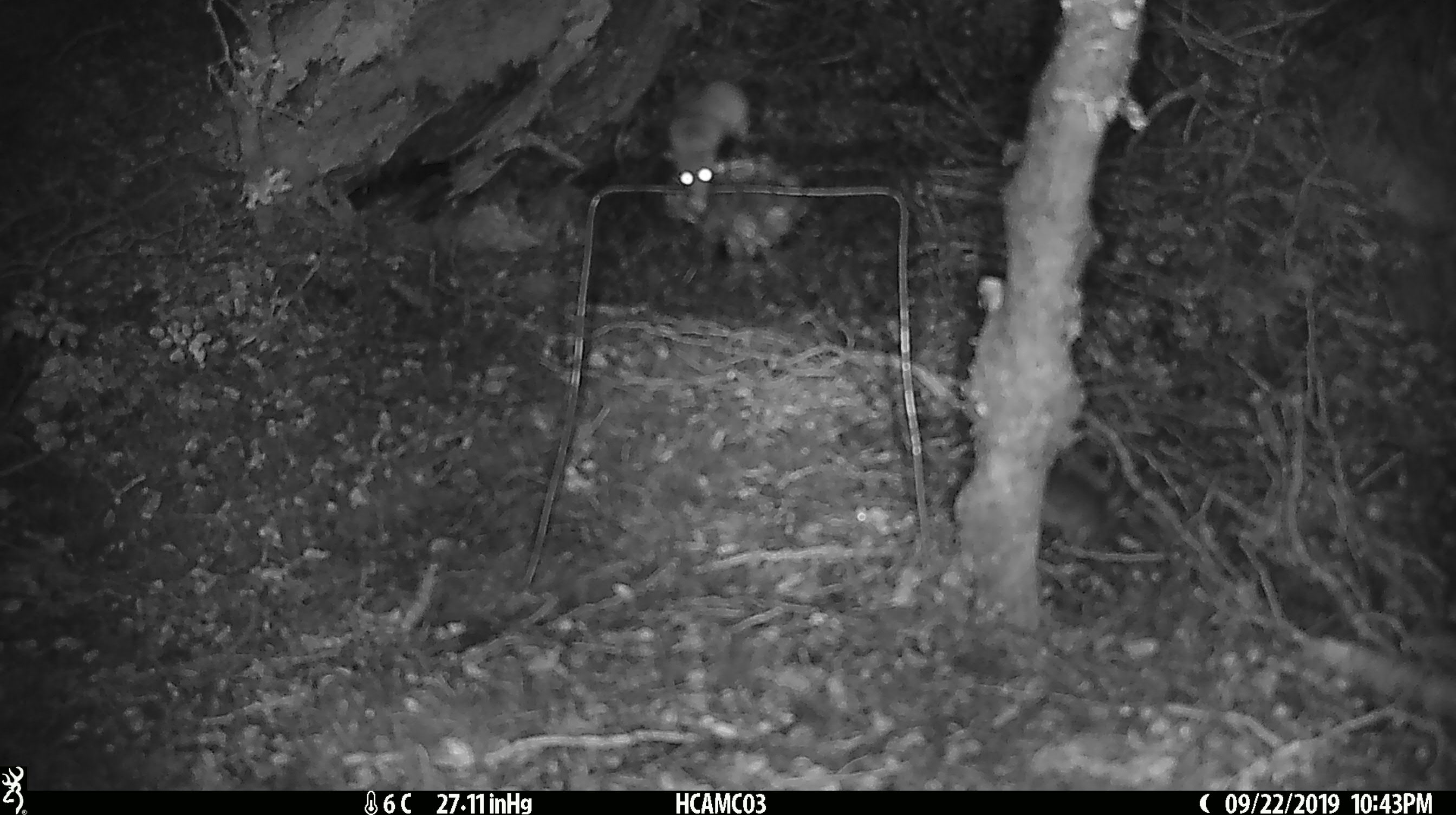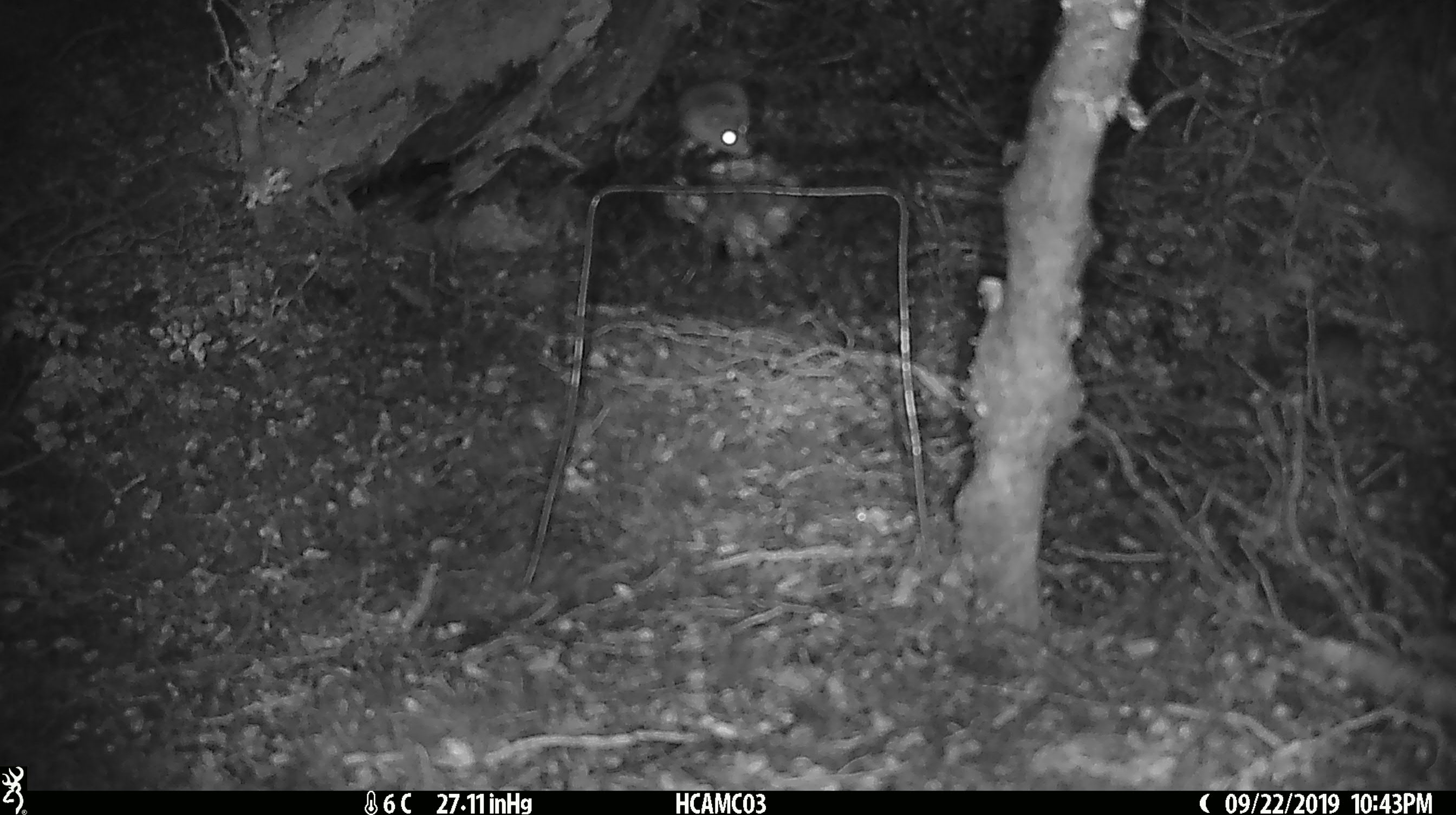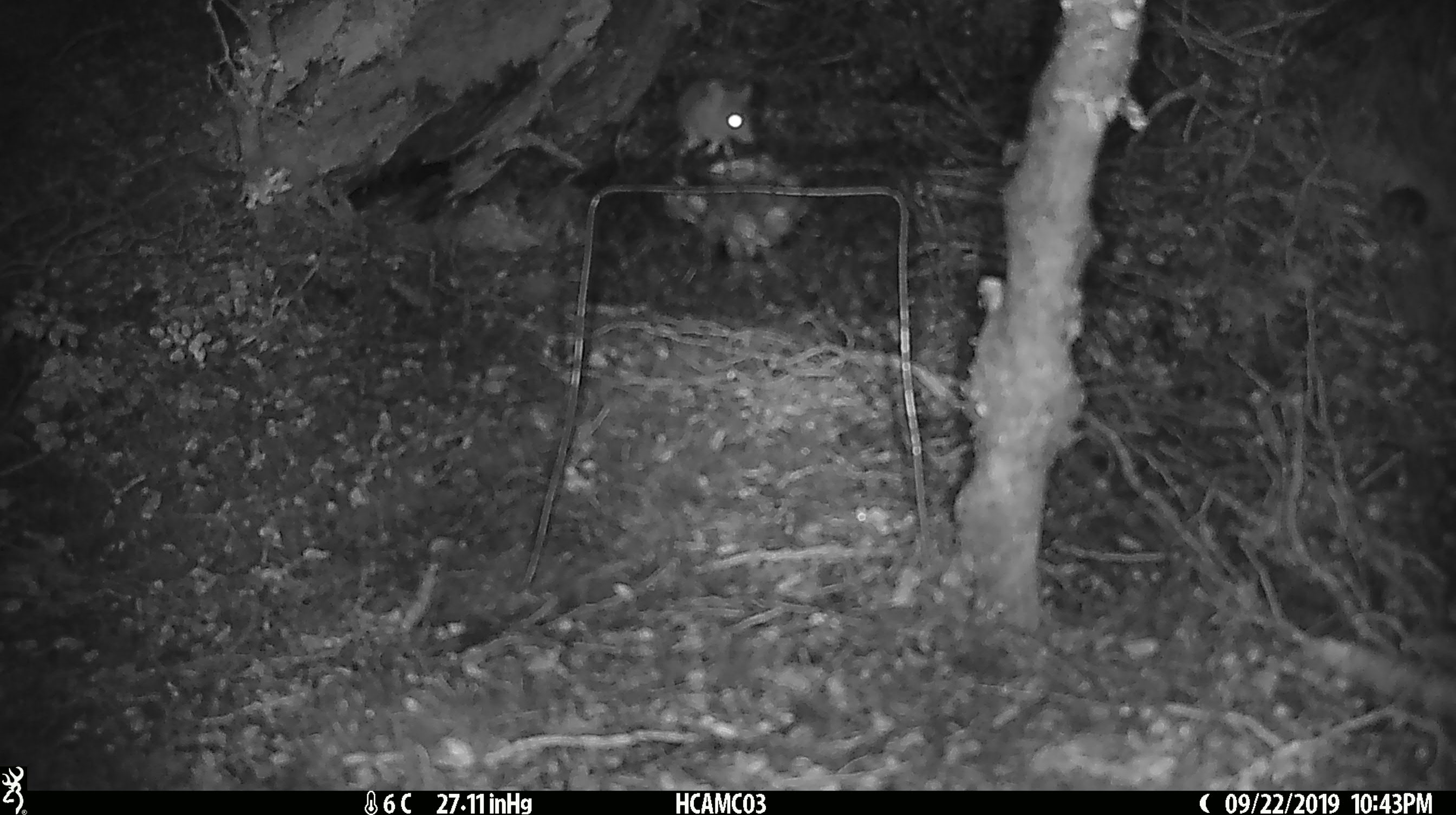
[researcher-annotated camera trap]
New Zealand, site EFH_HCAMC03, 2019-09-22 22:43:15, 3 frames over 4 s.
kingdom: Animalia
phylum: Chordata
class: Mammalia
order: Rodentia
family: Muridae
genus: Mus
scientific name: Mus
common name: mouse